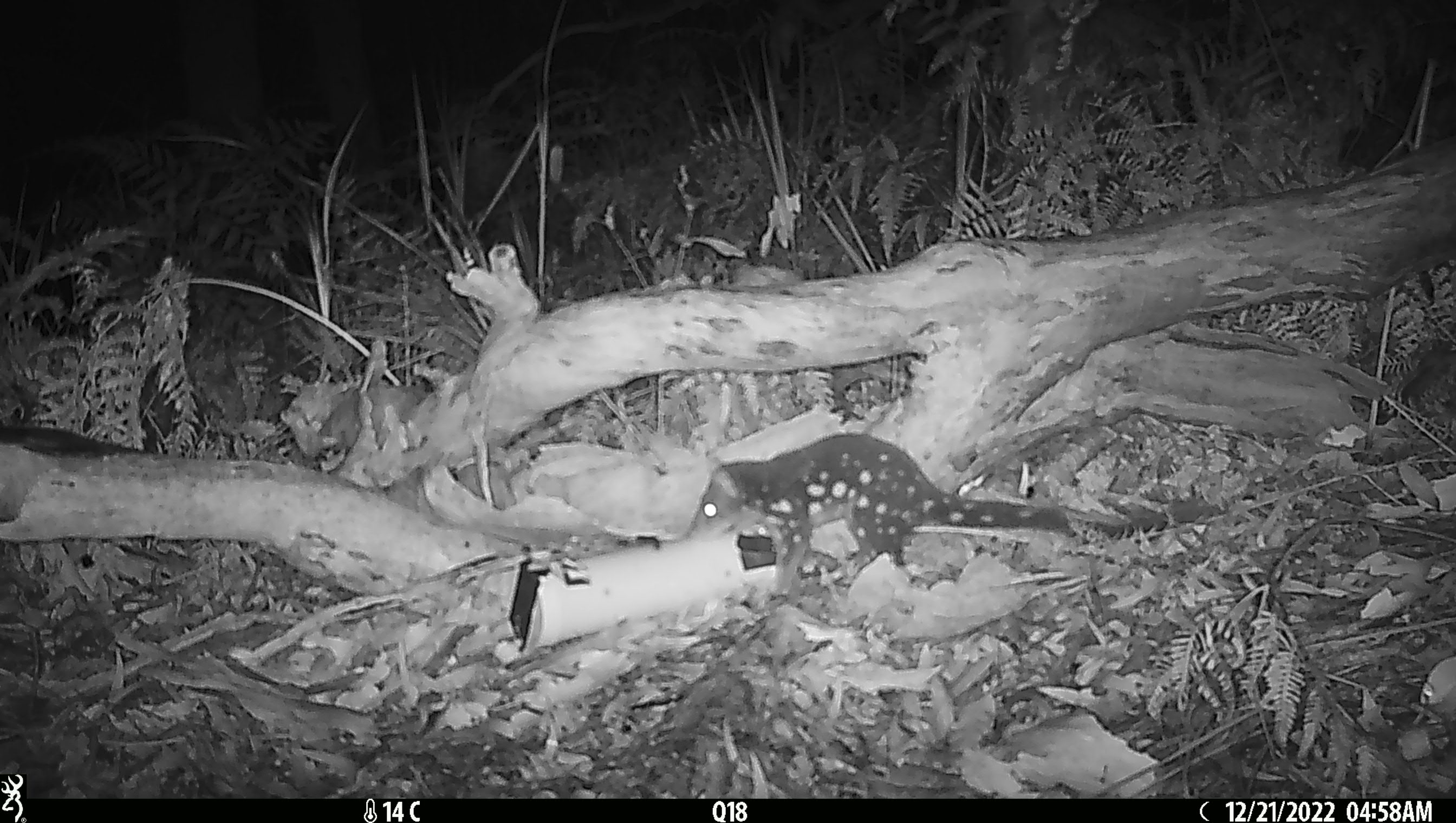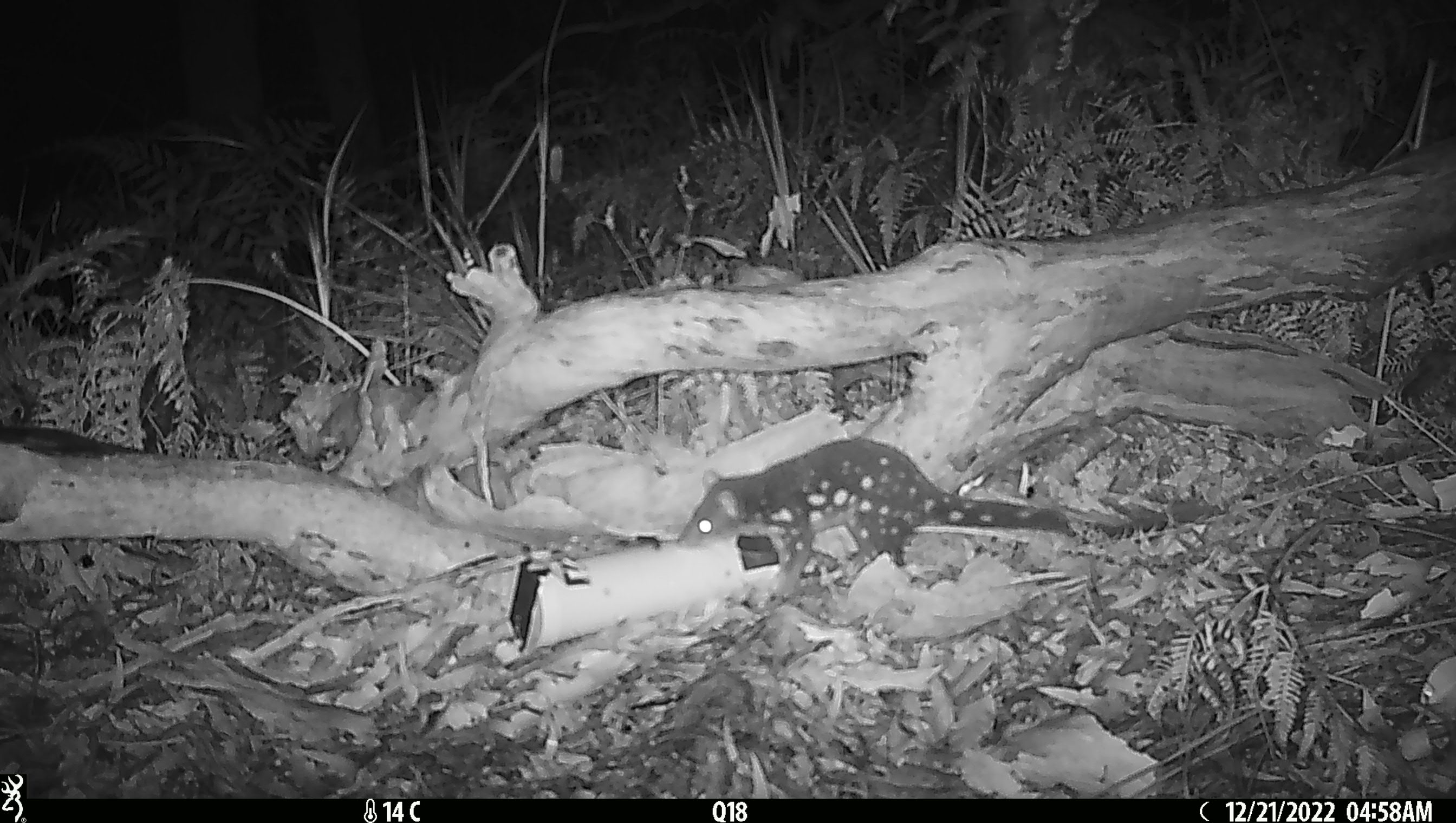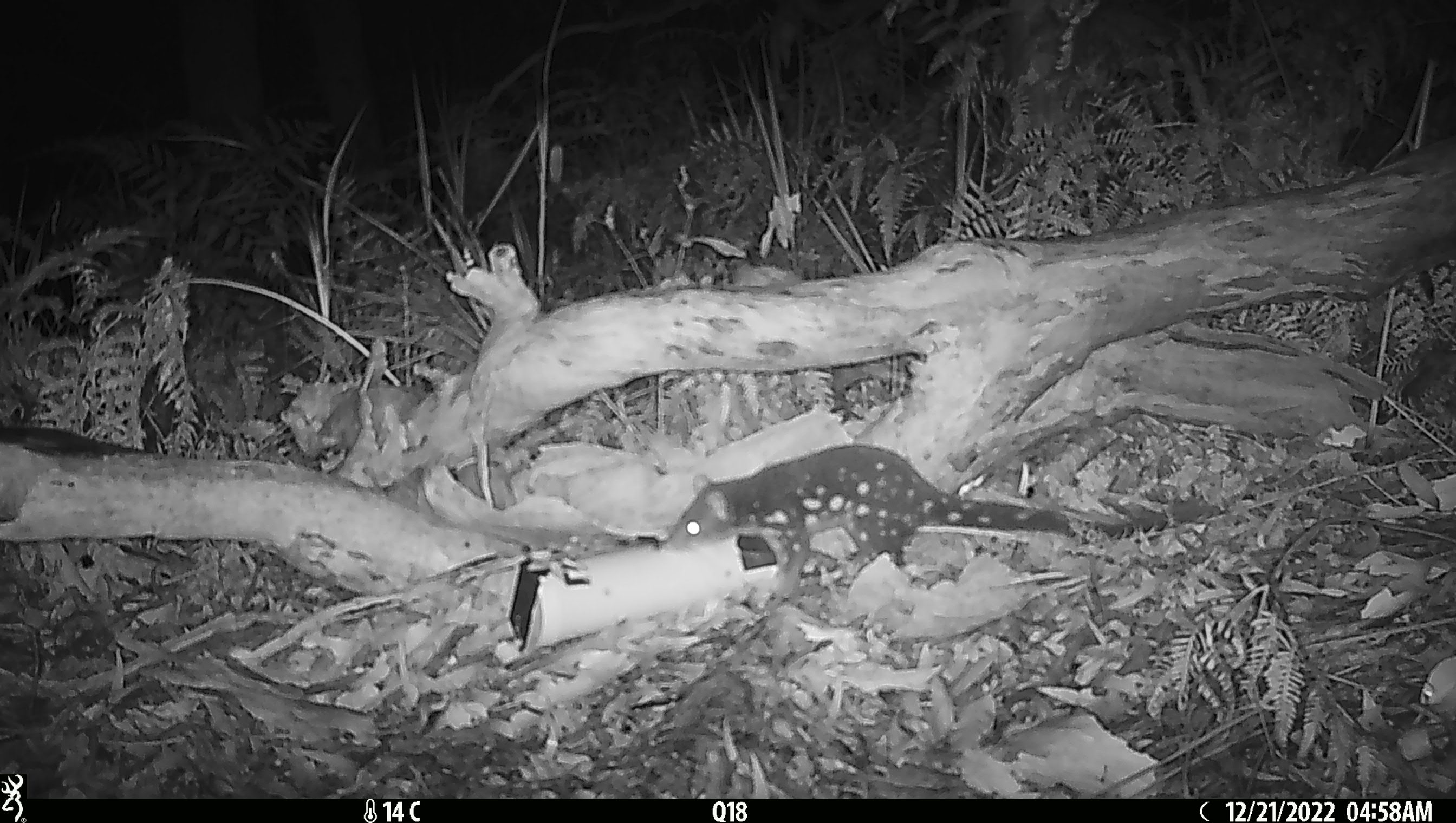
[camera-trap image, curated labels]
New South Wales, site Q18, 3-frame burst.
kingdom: Animalia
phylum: Chordata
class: Mammalia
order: Dasyuromorphia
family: Dasyuridae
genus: Dasyurus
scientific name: Dasyurus maculatus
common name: spotted-tailed quoll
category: quoll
Quoll (spotted-tailed quoll) (Dasyurus maculatus).